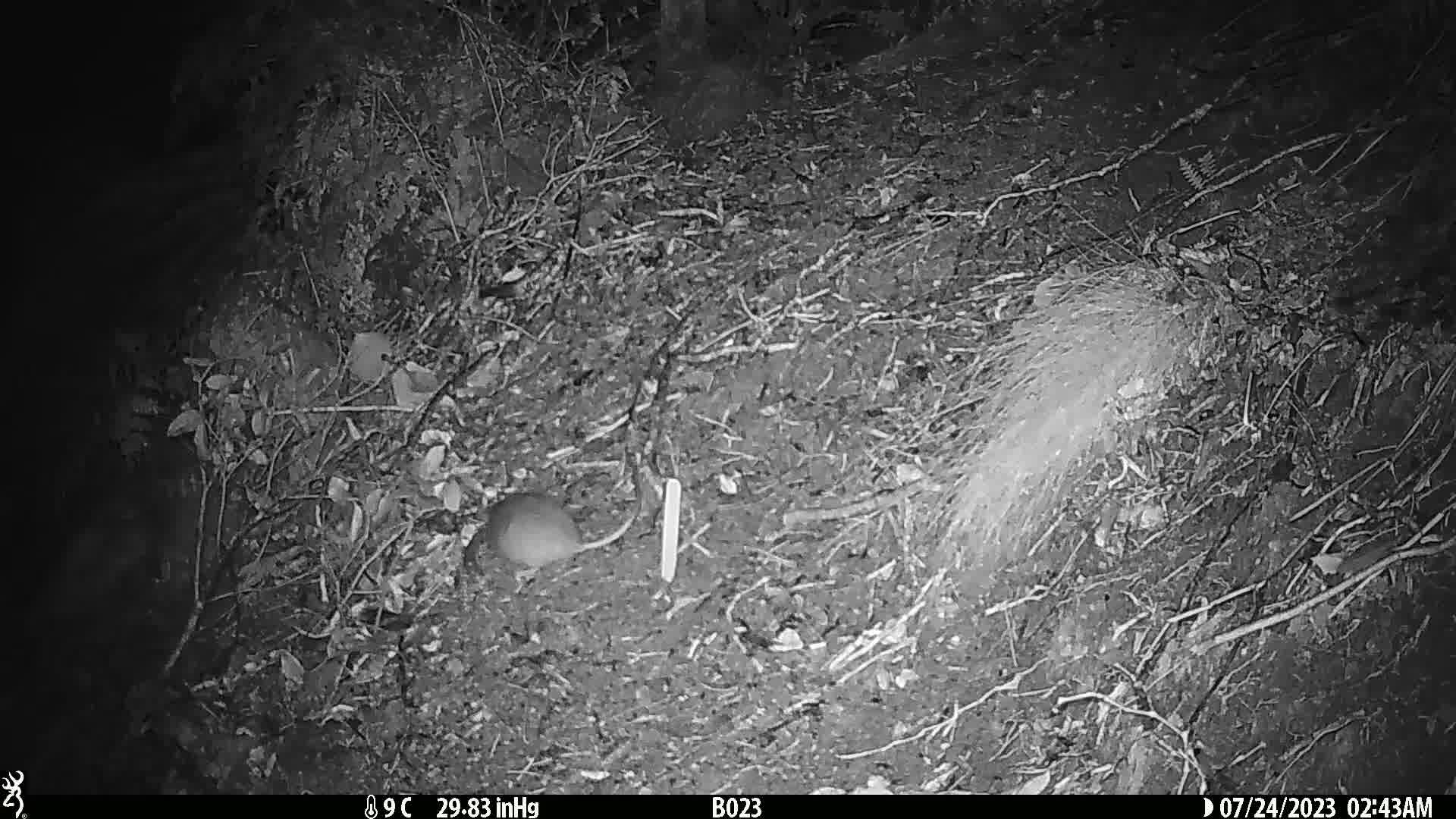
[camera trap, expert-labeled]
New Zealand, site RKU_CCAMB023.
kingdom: Animalia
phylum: Chordata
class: Mammalia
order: Rodentia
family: Muridae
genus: Rattus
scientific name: Rattus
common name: rat